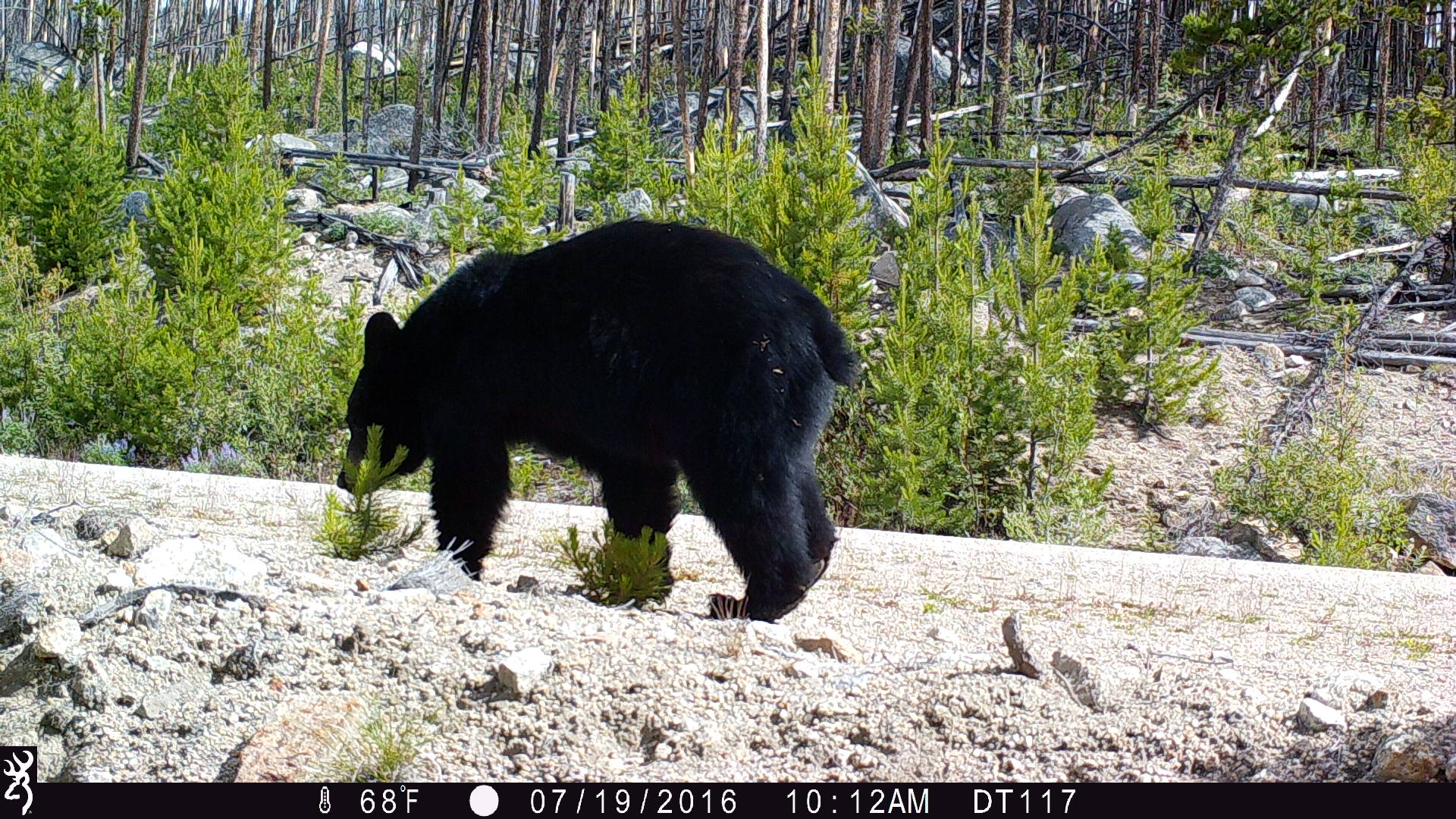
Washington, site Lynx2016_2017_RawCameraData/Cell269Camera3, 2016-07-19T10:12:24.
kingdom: Animalia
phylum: Chordata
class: Mammalia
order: Carnivora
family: Ursidae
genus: Ursus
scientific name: Ursus americanus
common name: american black bear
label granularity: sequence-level